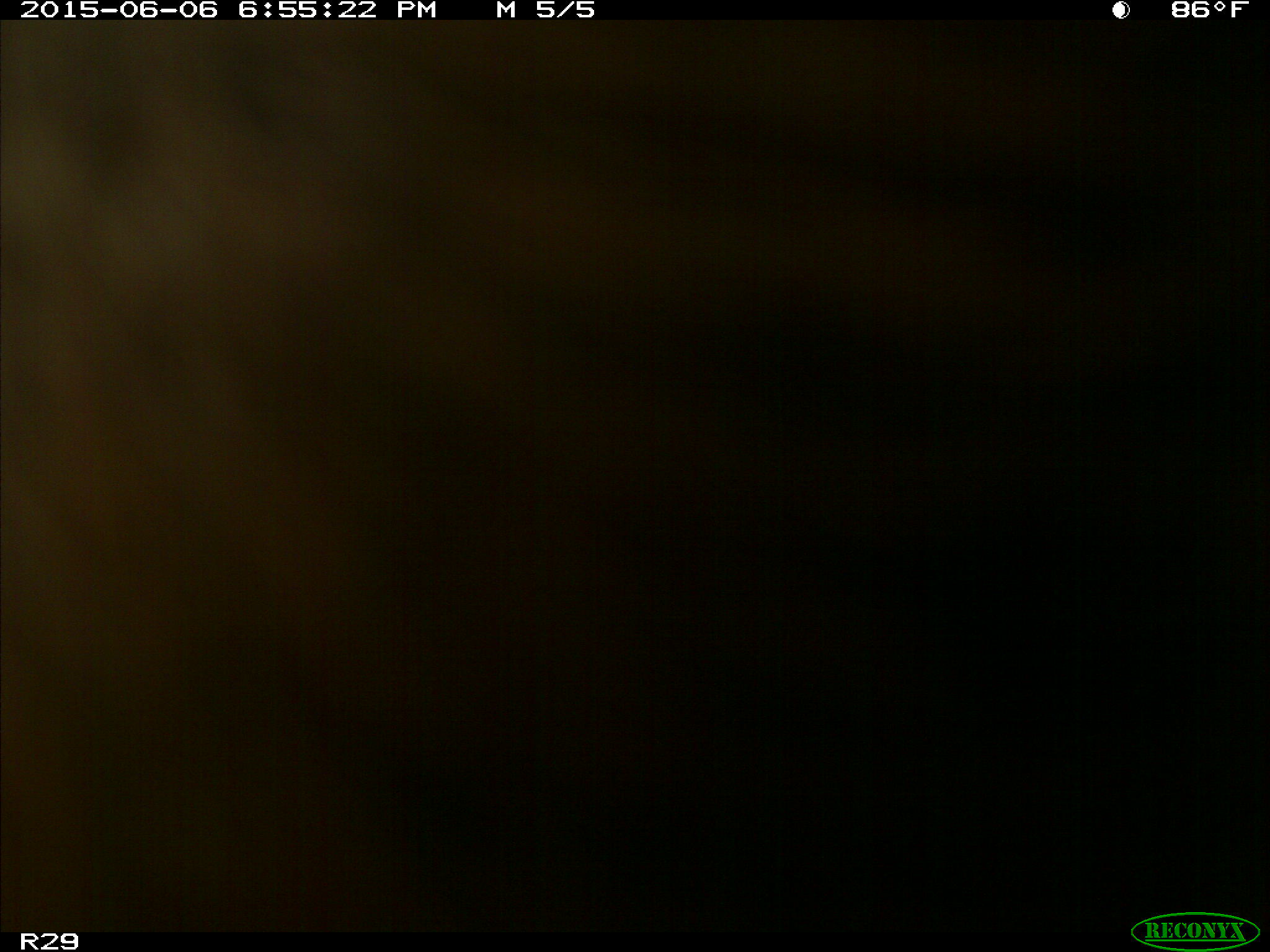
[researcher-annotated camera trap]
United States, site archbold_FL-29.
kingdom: Animalia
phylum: Chordata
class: Mammalia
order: Artiodactyla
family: Bovidae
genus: Bos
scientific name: Bos taurus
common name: domestic cow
Bos taurus (domestic cow).